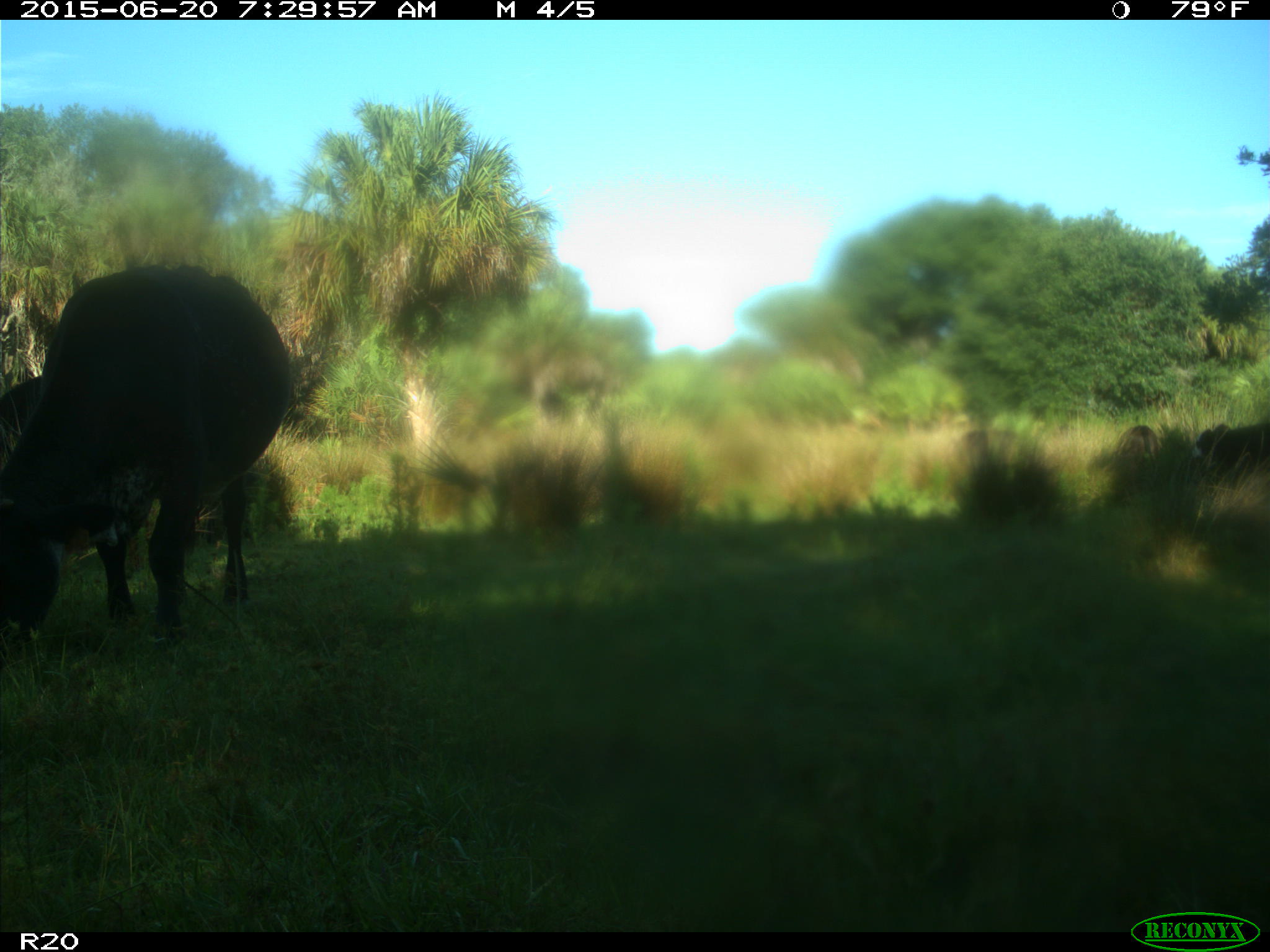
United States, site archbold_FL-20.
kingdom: Animalia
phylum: Chordata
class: Mammalia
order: Artiodactyla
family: Bovidae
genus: Bos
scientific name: Bos taurus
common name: domestic cow